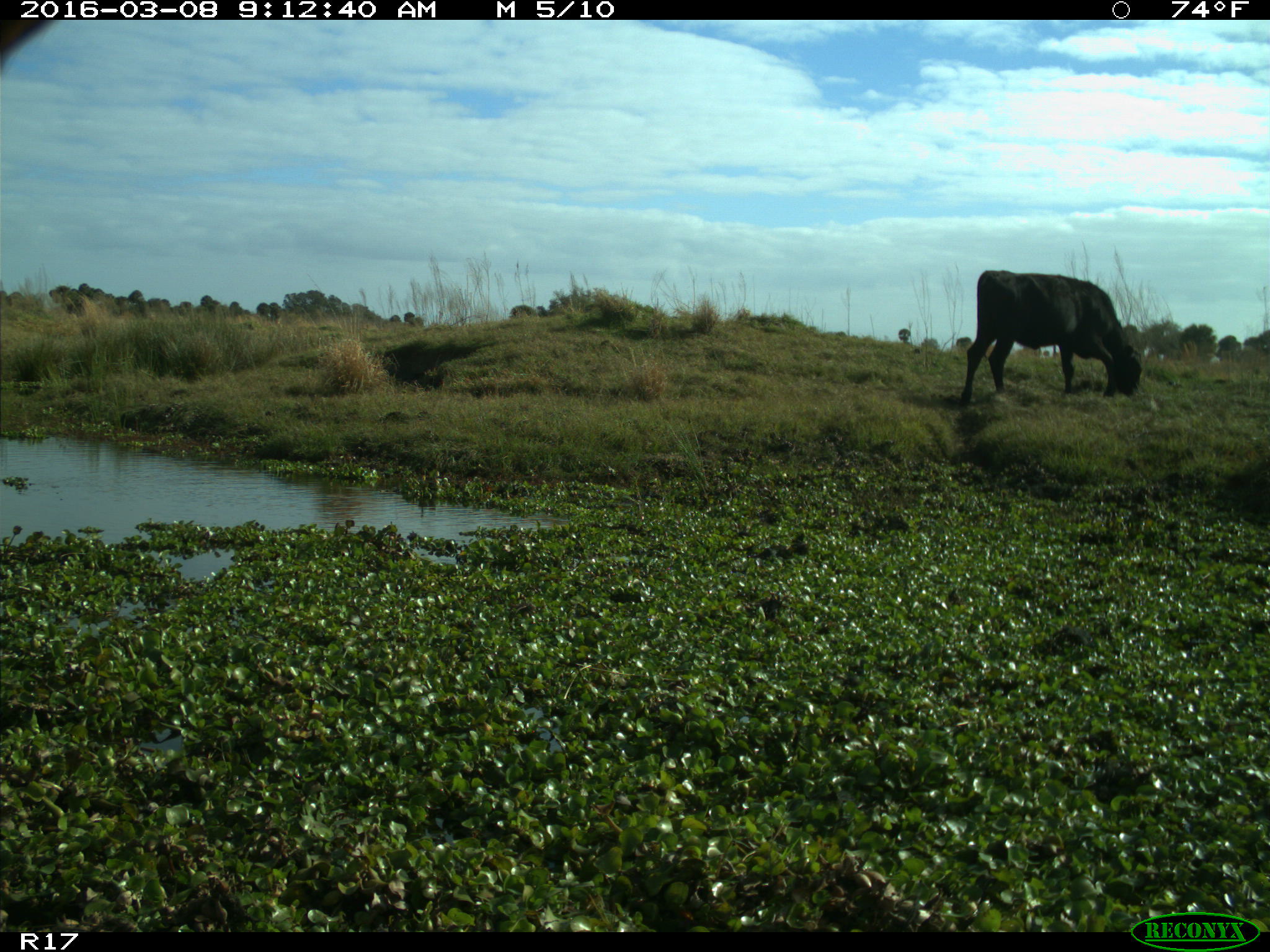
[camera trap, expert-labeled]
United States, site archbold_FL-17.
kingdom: Animalia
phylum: Chordata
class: Mammalia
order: Artiodactyla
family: Bovidae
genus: Bos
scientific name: Bos taurus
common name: domestic cow